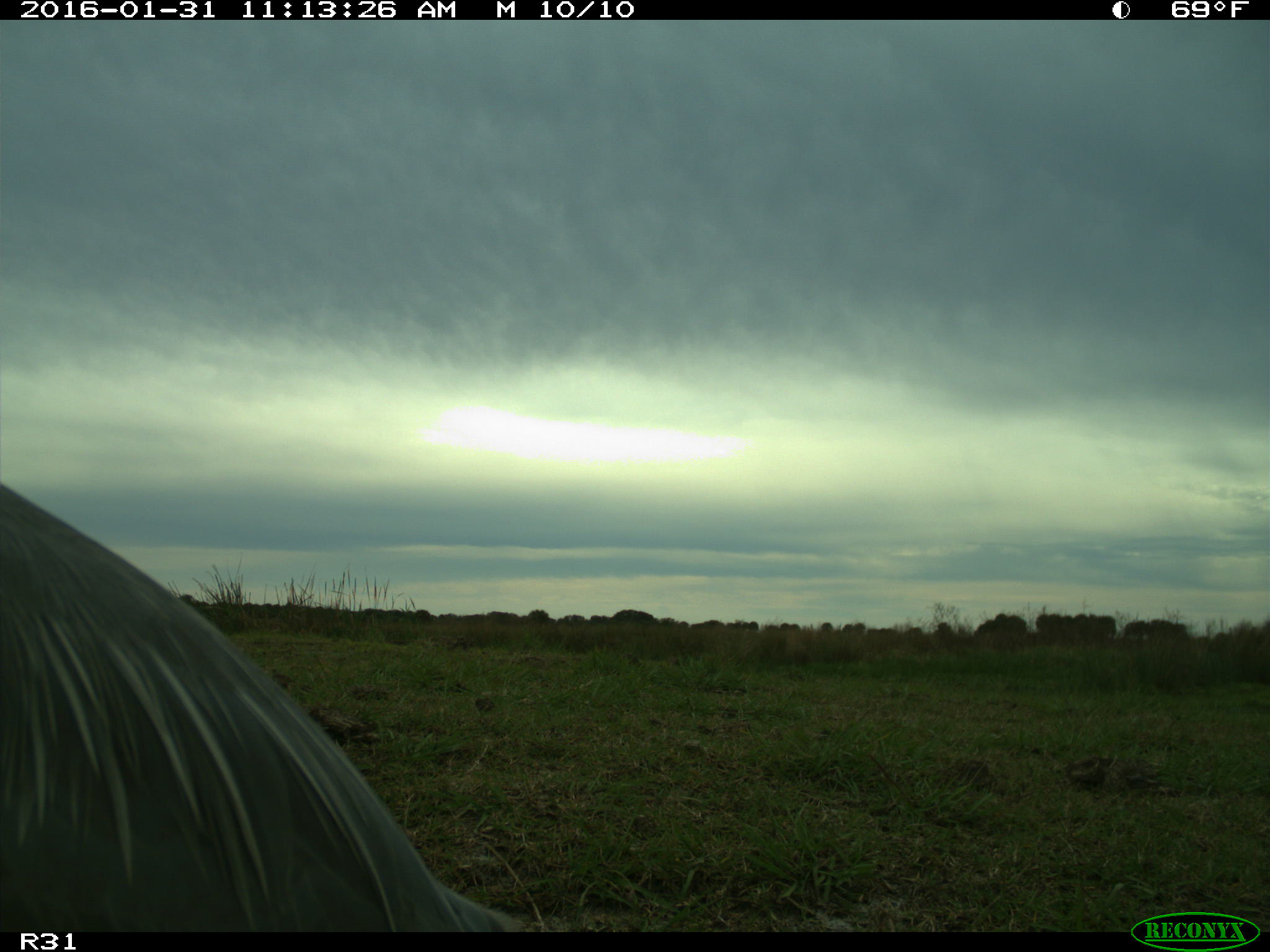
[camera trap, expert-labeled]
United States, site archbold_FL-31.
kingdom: Animalia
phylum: Chordata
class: Aves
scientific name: Aves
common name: birds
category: unidentified bird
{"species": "unidentified bird (birds) (Aves)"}